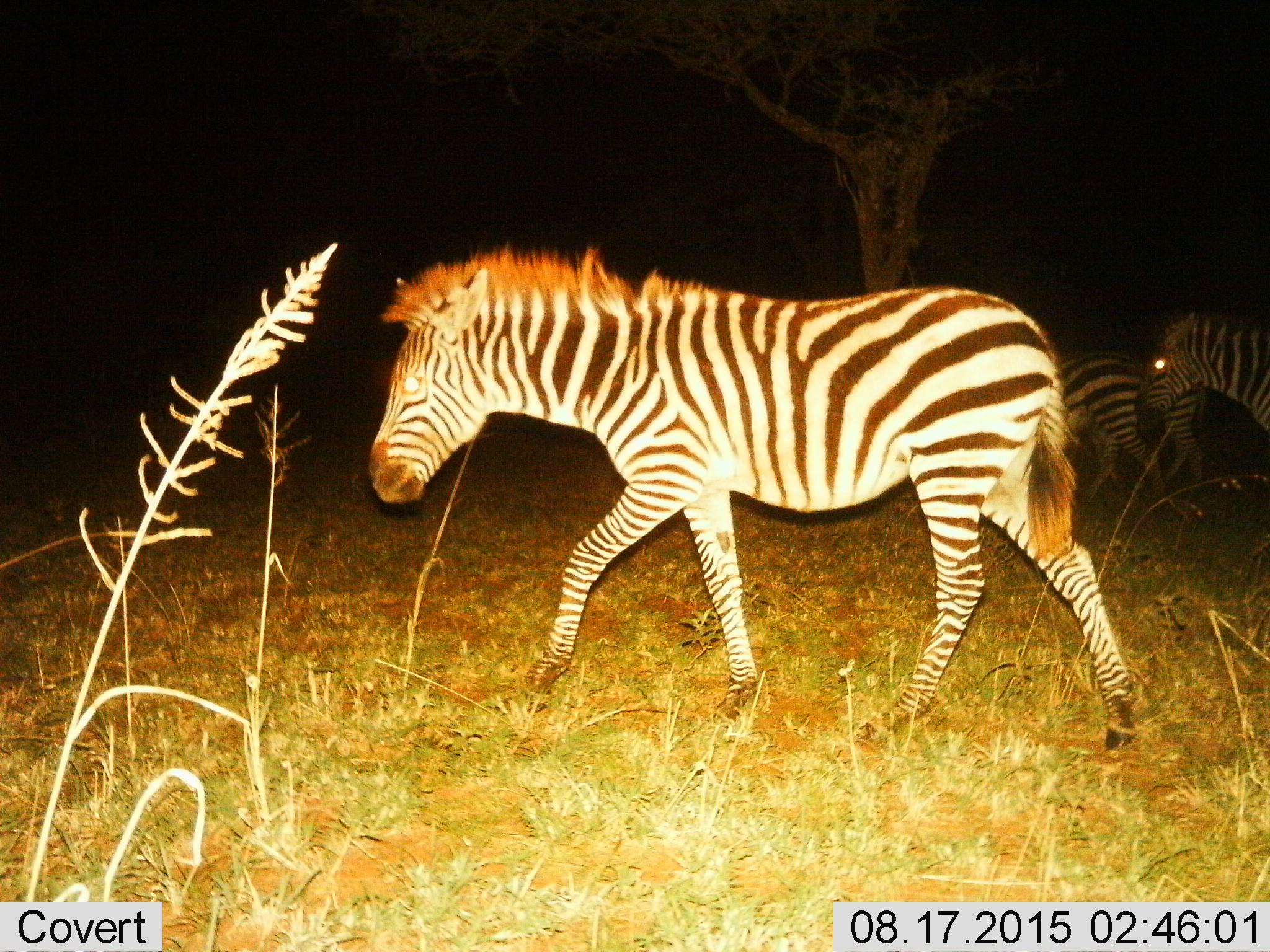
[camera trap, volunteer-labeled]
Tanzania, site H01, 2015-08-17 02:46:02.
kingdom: Animalia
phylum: Chordata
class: Mammalia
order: Perissodactyla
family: Equidae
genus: Equus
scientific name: Equus quagga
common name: plains zebra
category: zebra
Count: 3.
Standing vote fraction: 50%.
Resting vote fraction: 0%.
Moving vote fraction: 70%.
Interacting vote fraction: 0%.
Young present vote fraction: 10%.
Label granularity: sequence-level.